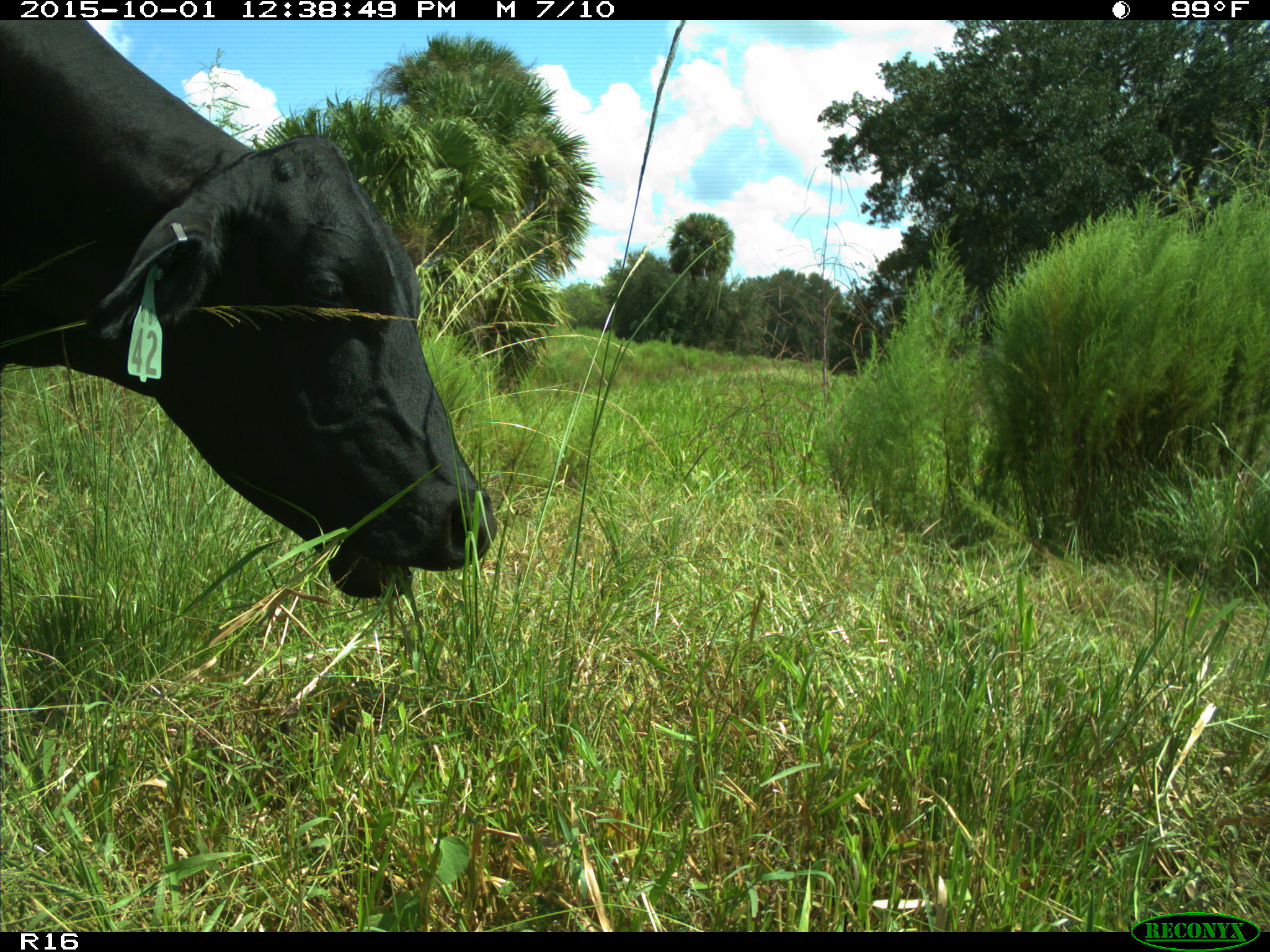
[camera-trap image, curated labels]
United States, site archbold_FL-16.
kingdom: Animalia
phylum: Chordata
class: Mammalia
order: Artiodactyla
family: Bovidae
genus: Bos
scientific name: Bos taurus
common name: domestic cow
Bos taurus (domestic cow).